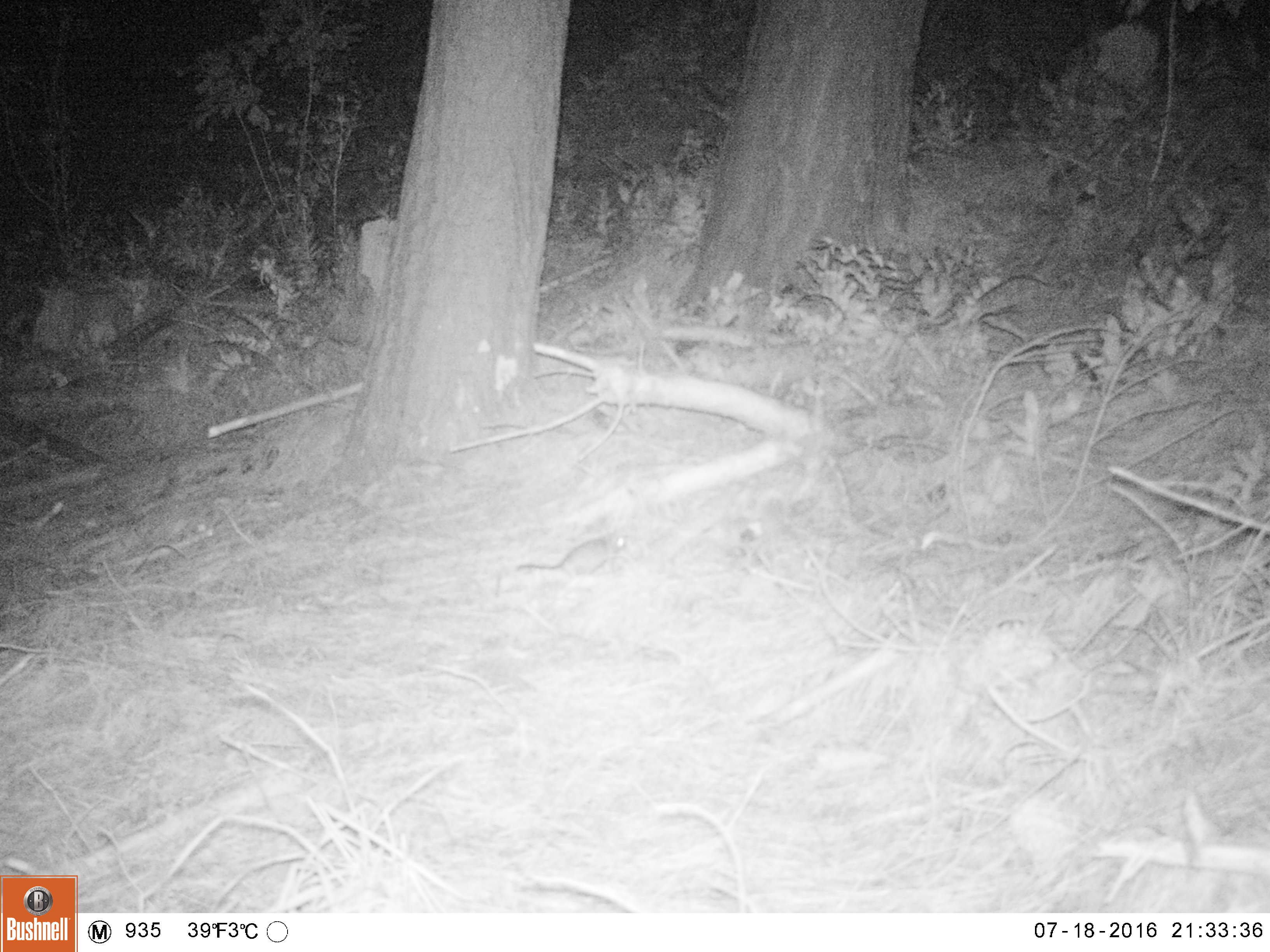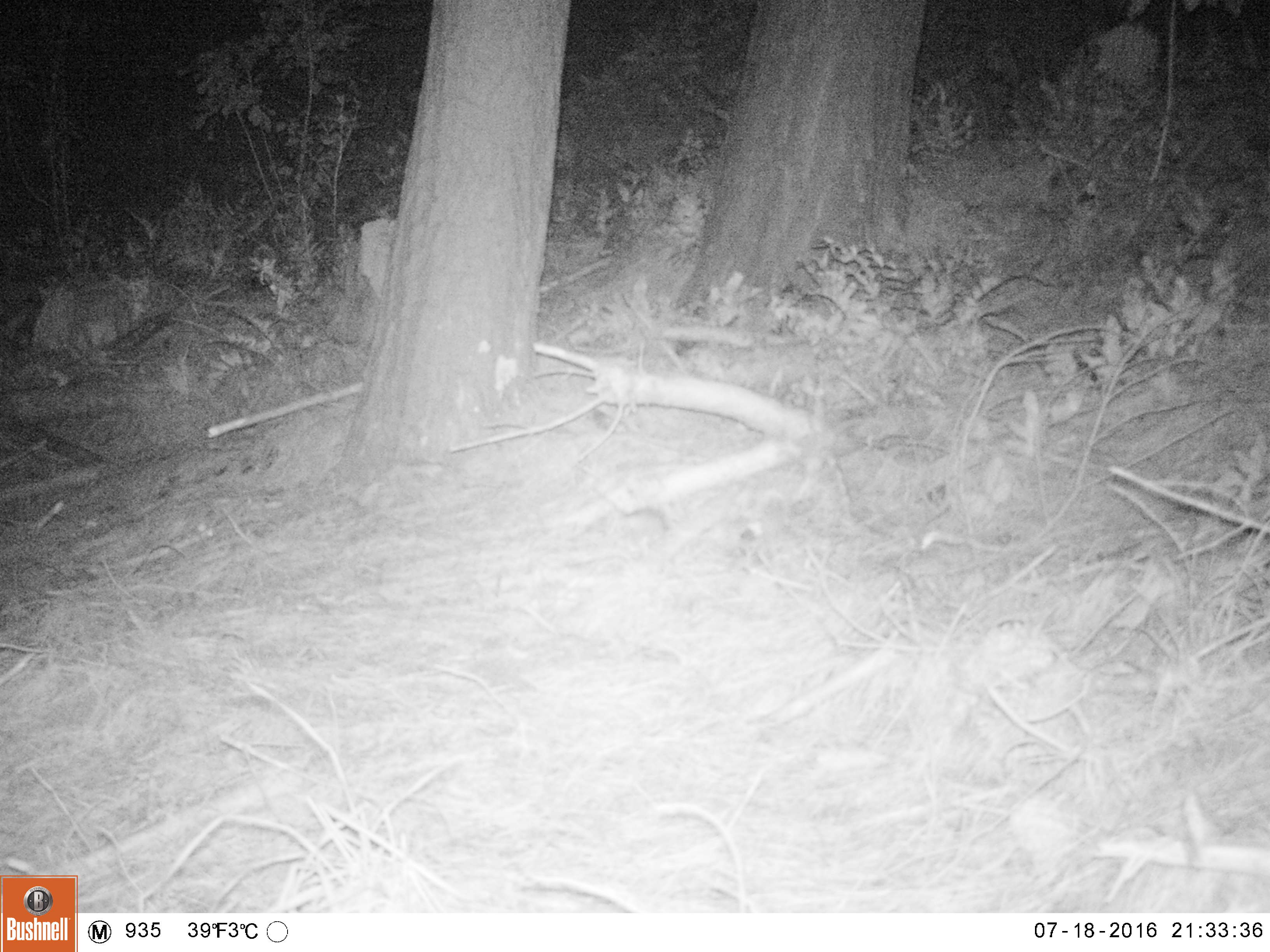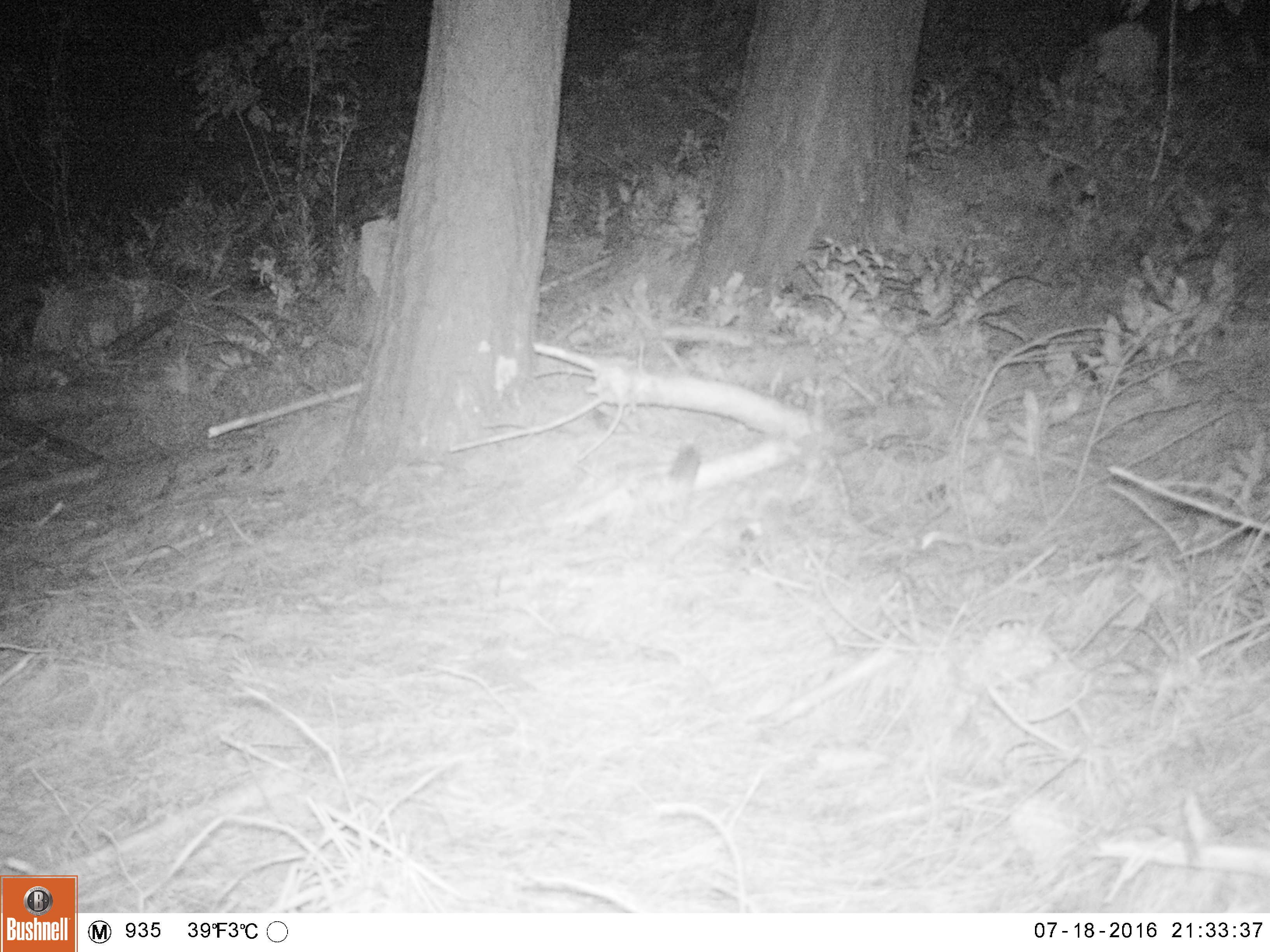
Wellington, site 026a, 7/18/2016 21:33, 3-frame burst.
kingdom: Animalia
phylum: Chordata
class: Mammalia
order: Rodentia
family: Muridae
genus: Rattus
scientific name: Rattus rattus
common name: ship rat